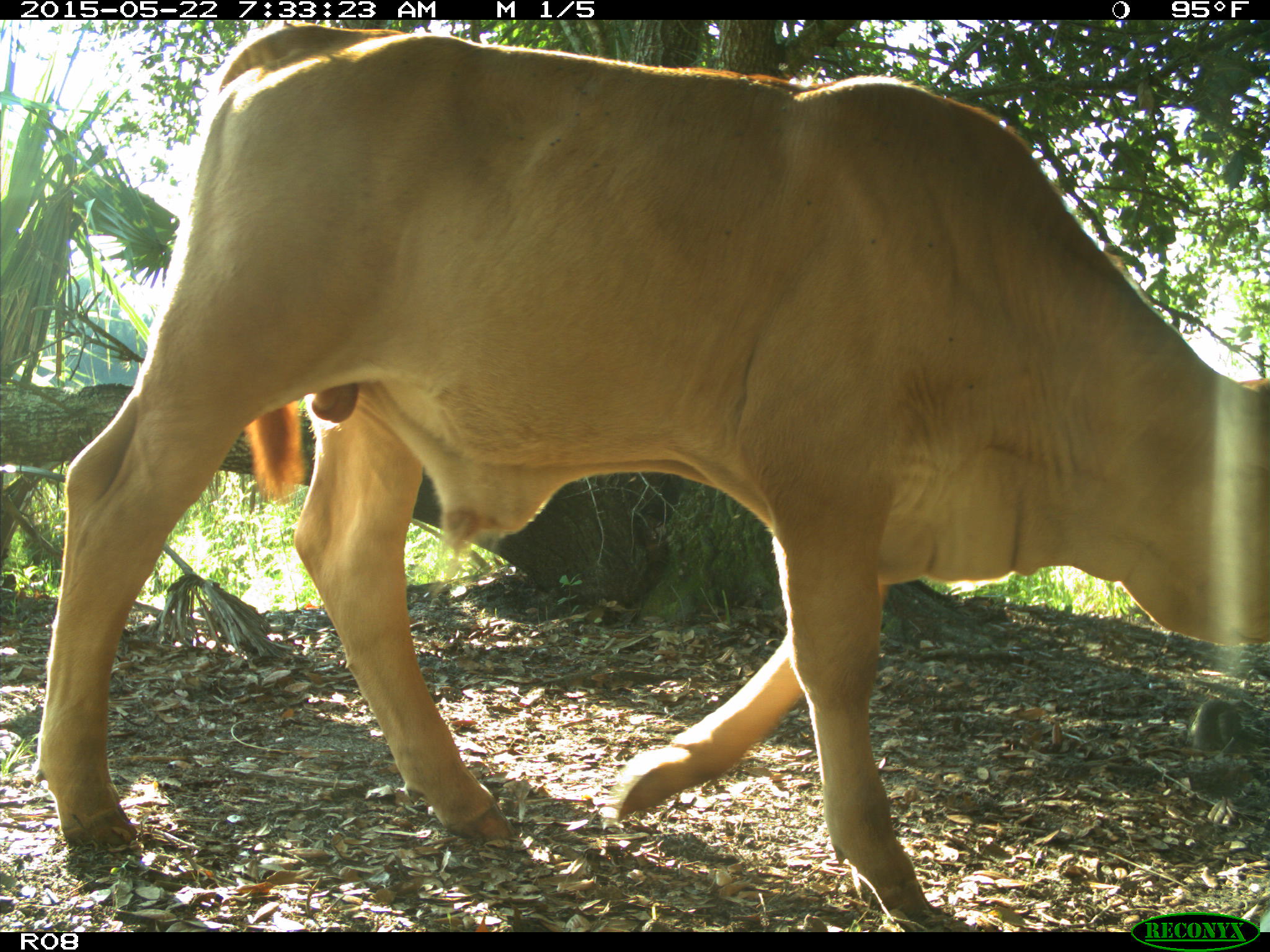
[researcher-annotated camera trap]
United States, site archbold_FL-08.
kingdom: Animalia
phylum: Chordata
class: Mammalia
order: Artiodactyla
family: Bovidae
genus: Bos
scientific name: Bos taurus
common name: domestic cow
Bos taurus (domestic cow).